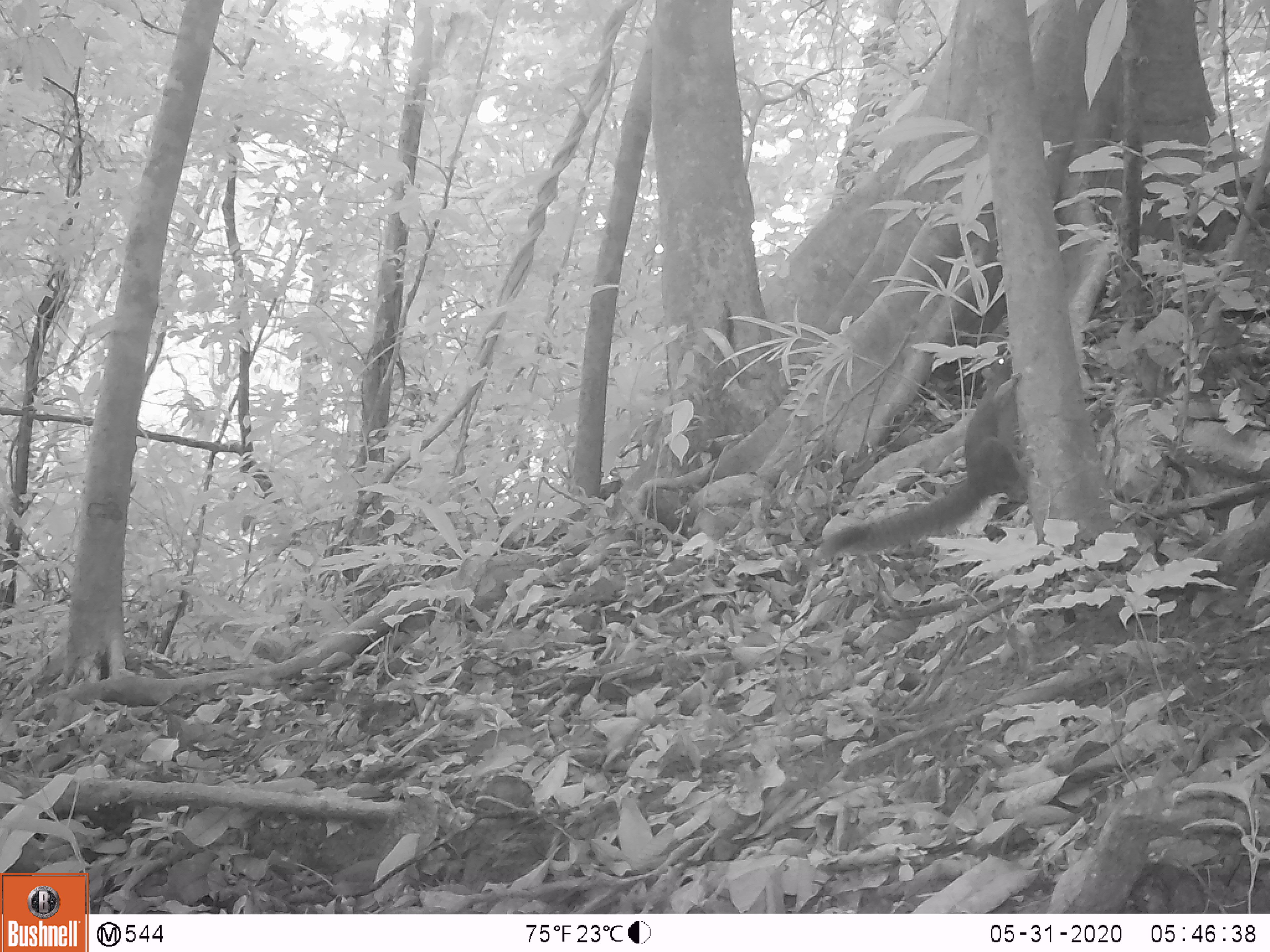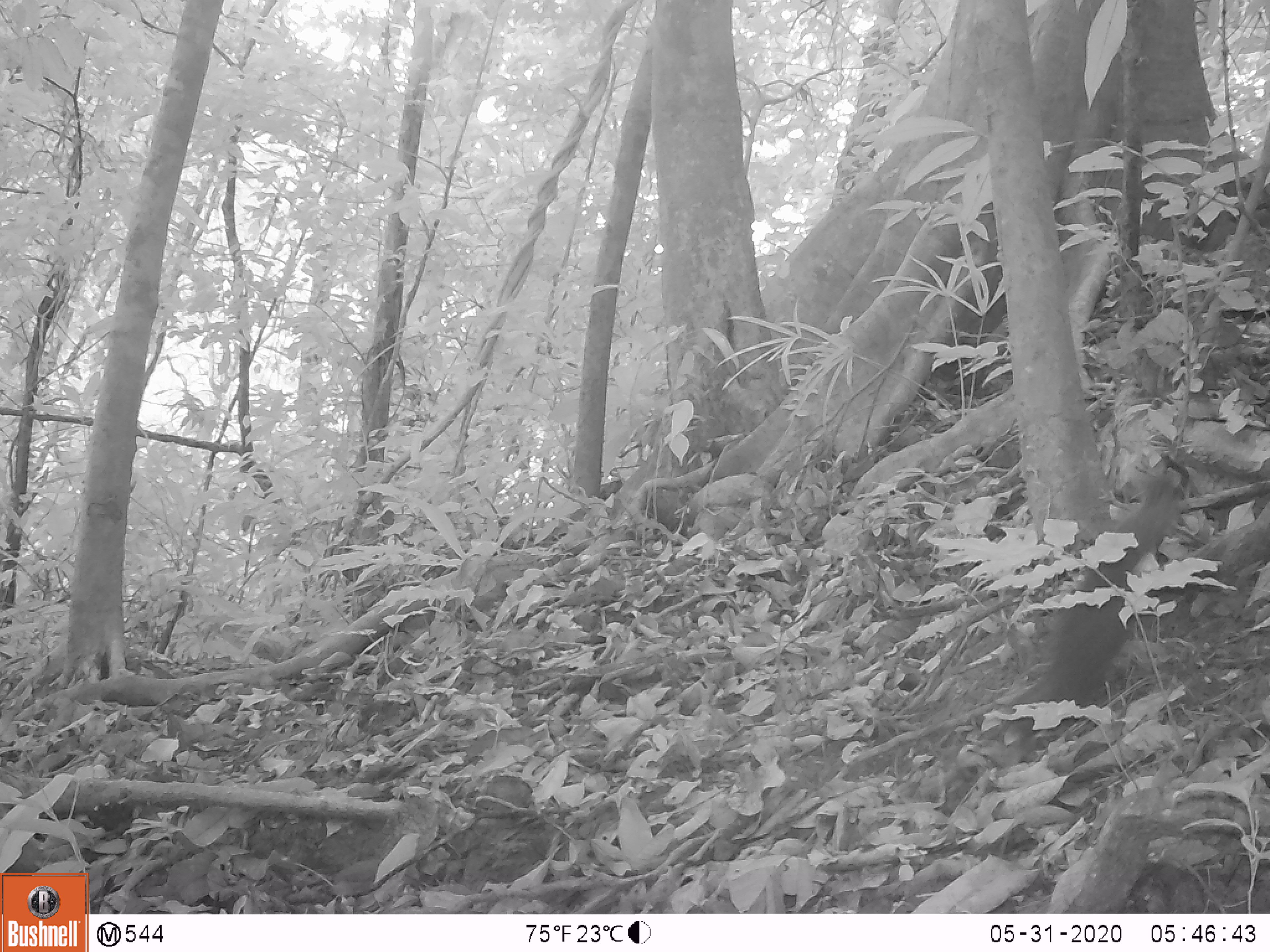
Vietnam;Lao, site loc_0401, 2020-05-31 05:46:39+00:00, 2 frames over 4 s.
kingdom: Animalia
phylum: Chordata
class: Mammalia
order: Rodentia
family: Sciuridae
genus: Callosciurus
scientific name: Callosciurus erythraeus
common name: pallas's squirrel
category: pallass squirrel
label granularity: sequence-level